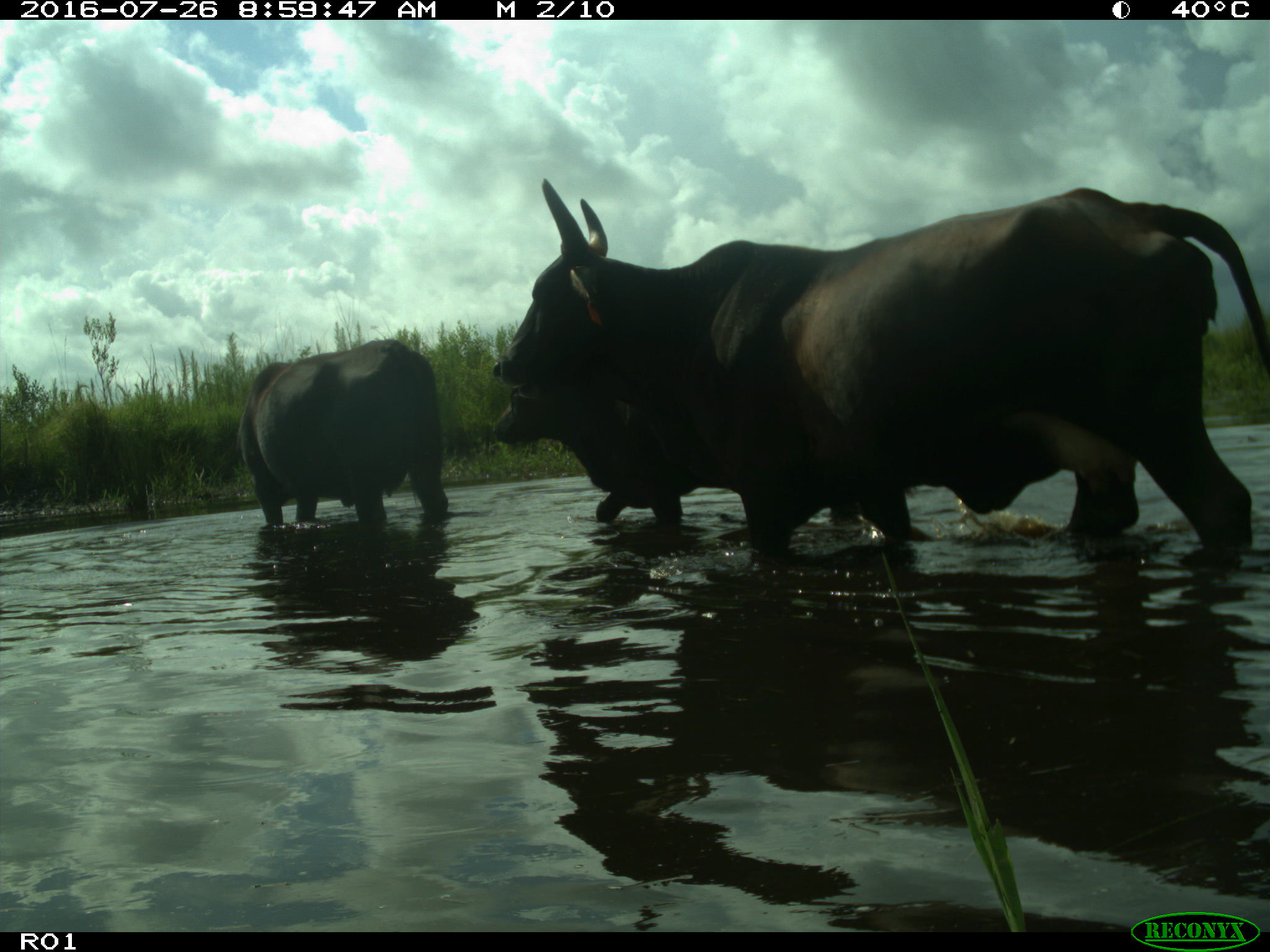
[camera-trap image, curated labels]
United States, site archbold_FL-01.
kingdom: Animalia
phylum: Chordata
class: Mammalia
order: Artiodactyla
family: Bovidae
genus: Bos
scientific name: Bos taurus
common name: domestic cow